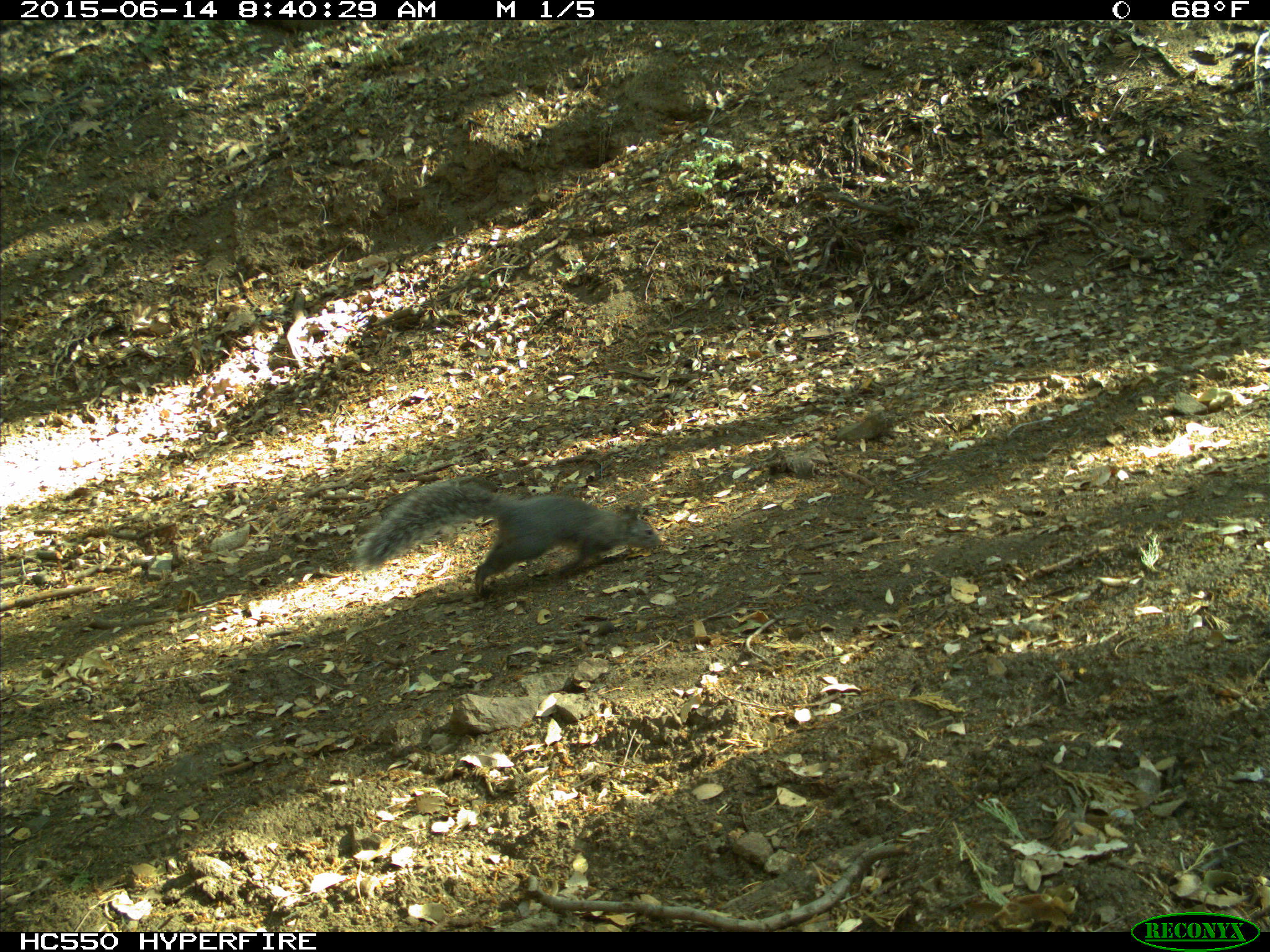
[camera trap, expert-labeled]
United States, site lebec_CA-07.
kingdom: Animalia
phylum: Chordata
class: Mammalia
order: Rodentia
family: Sciuridae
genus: Sciurus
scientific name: Sciurus carolinensis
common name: eastern gray squirrel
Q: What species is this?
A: Sciurus carolinensis (eastern gray squirrel).